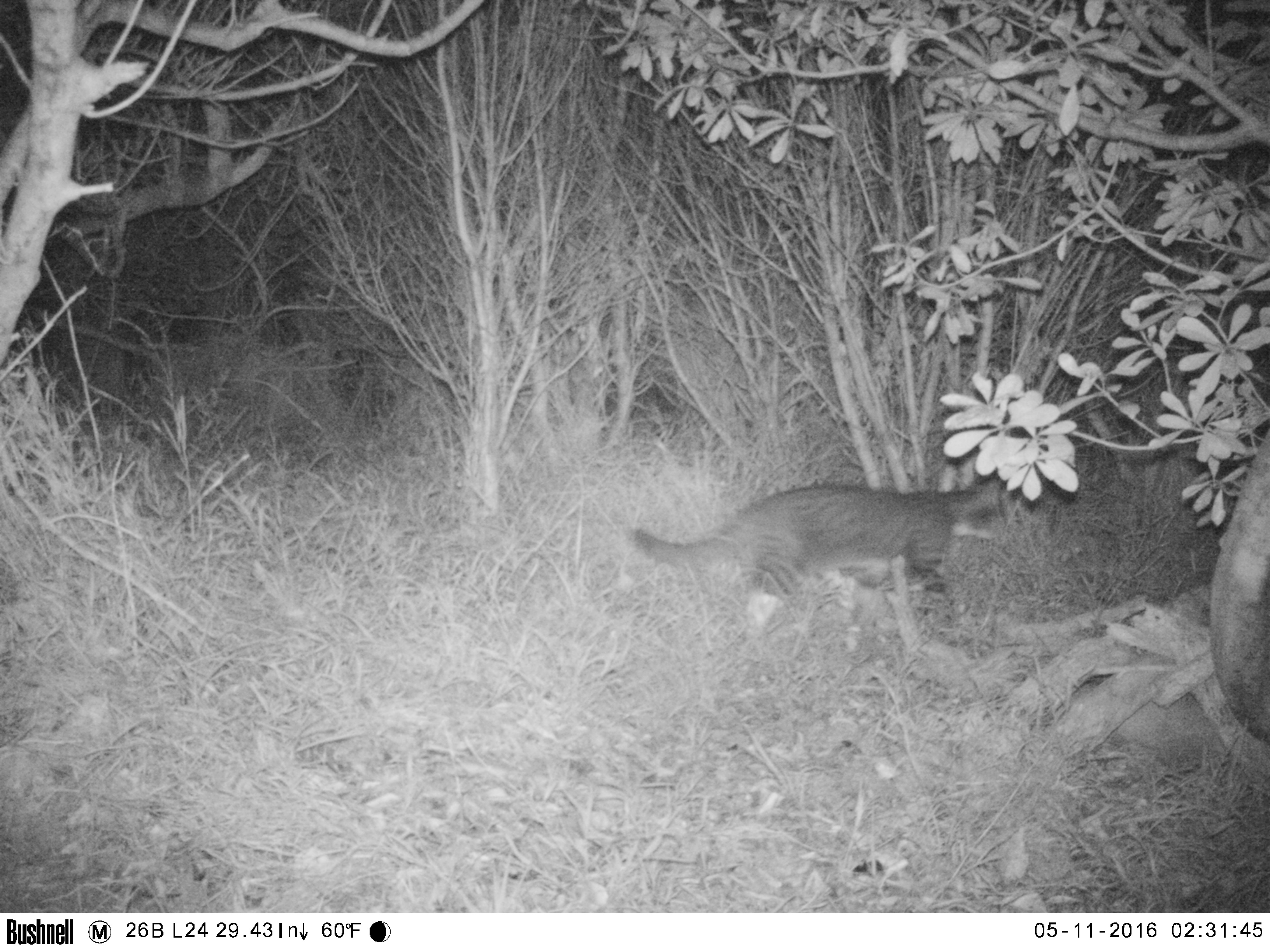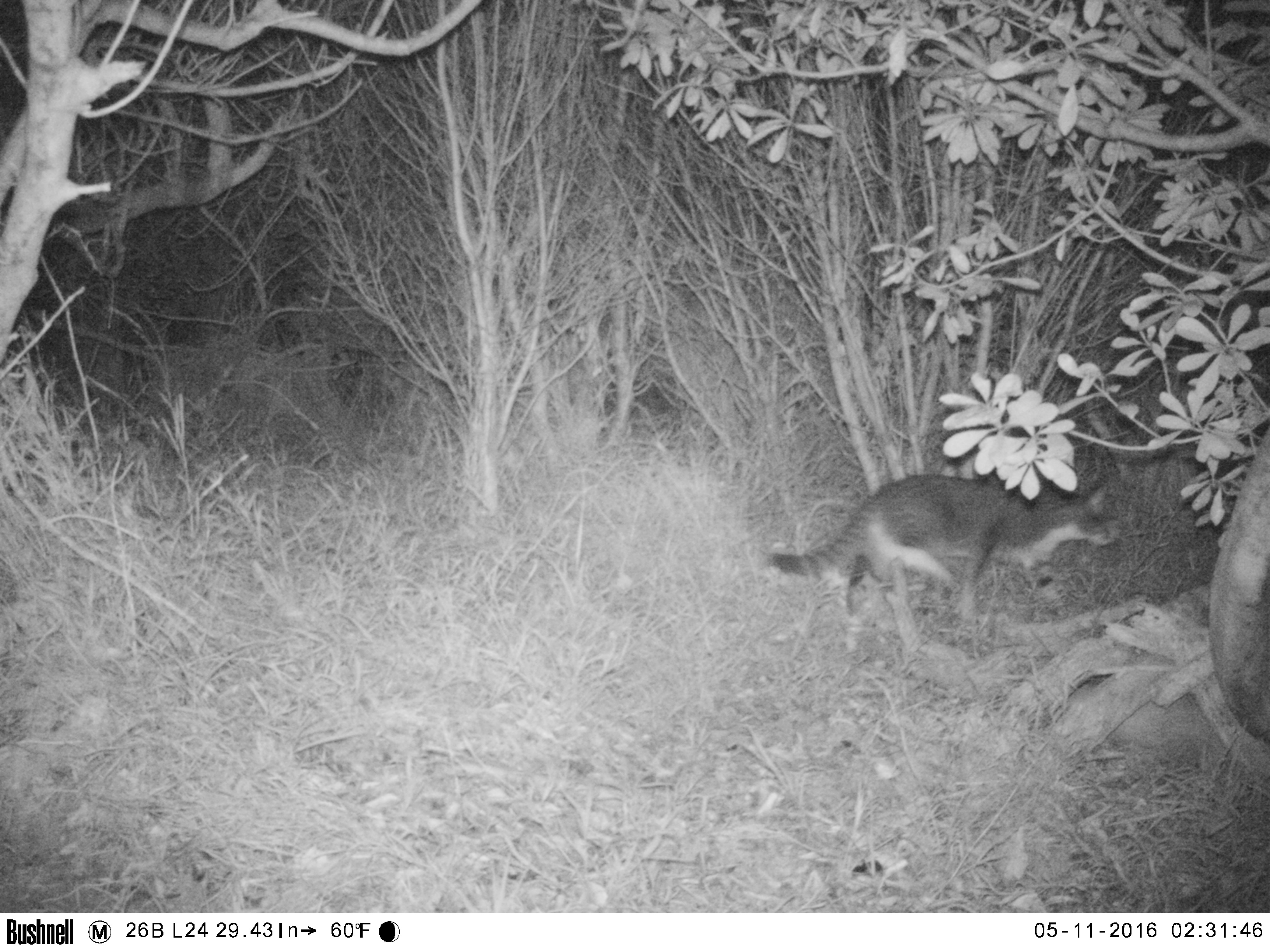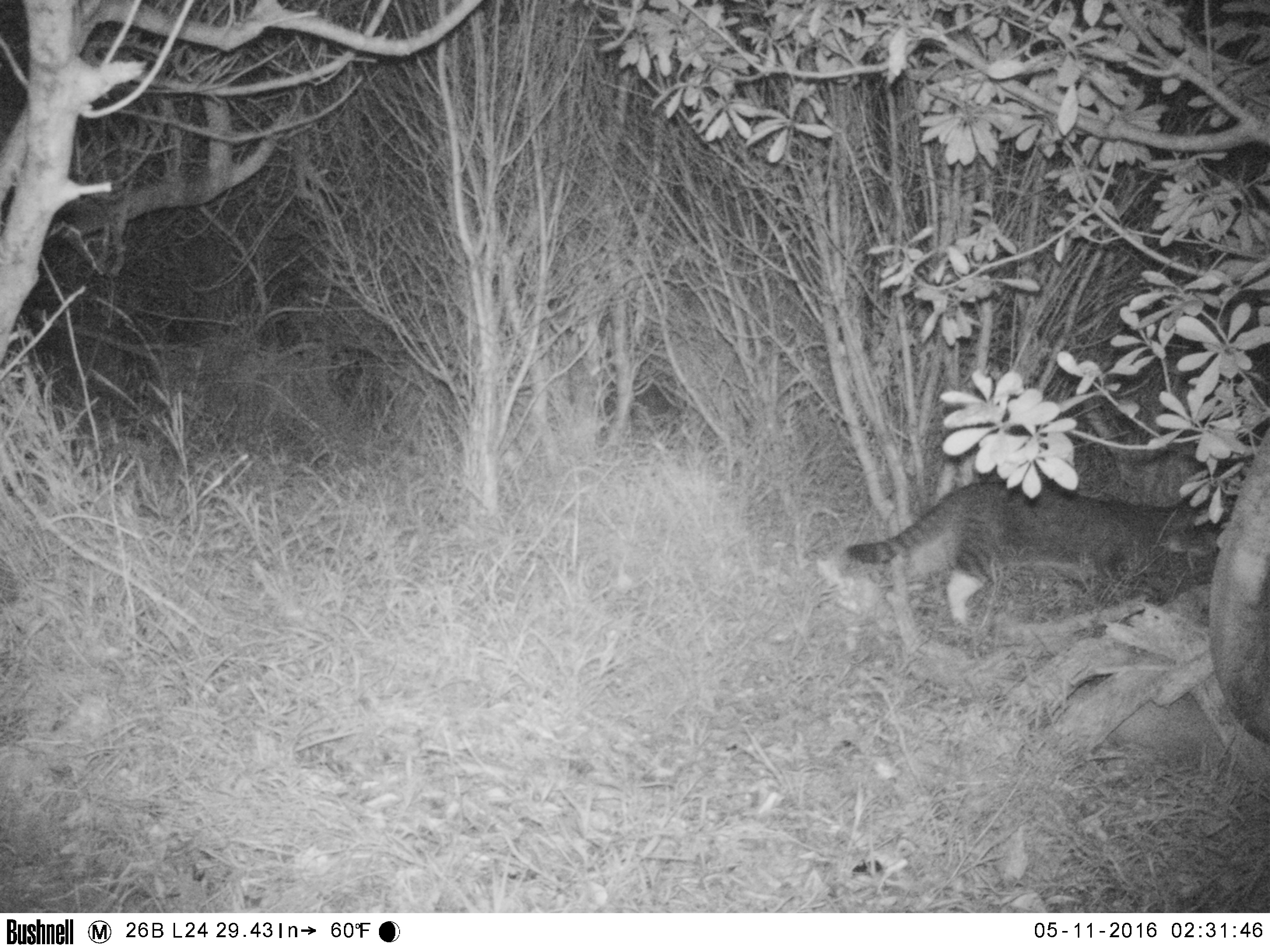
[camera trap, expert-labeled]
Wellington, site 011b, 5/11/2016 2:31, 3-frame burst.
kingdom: Animalia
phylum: Chordata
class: Mammalia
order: Carnivora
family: Felidae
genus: Felis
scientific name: Felis catus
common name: cat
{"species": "cat (Felis catus)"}